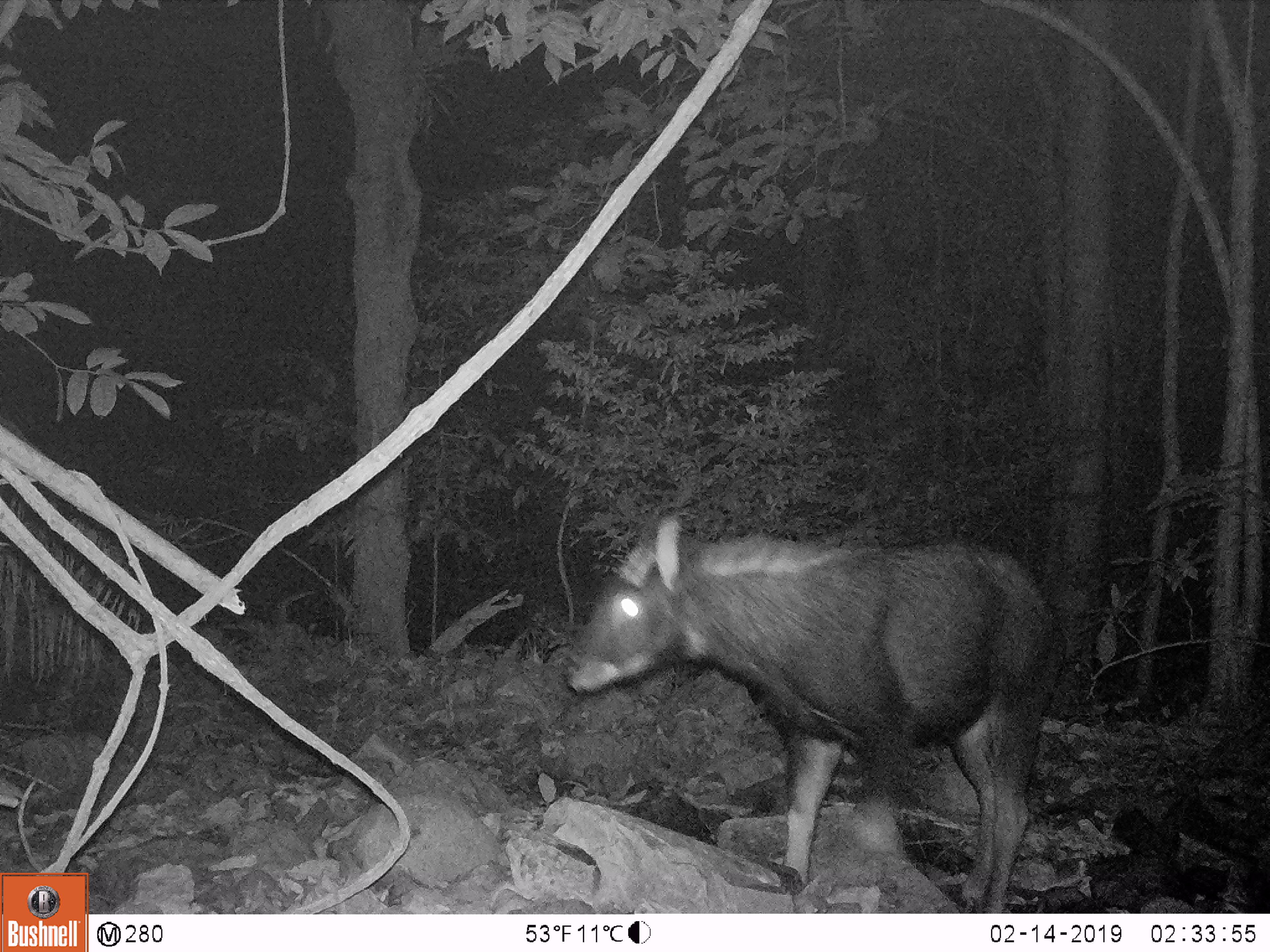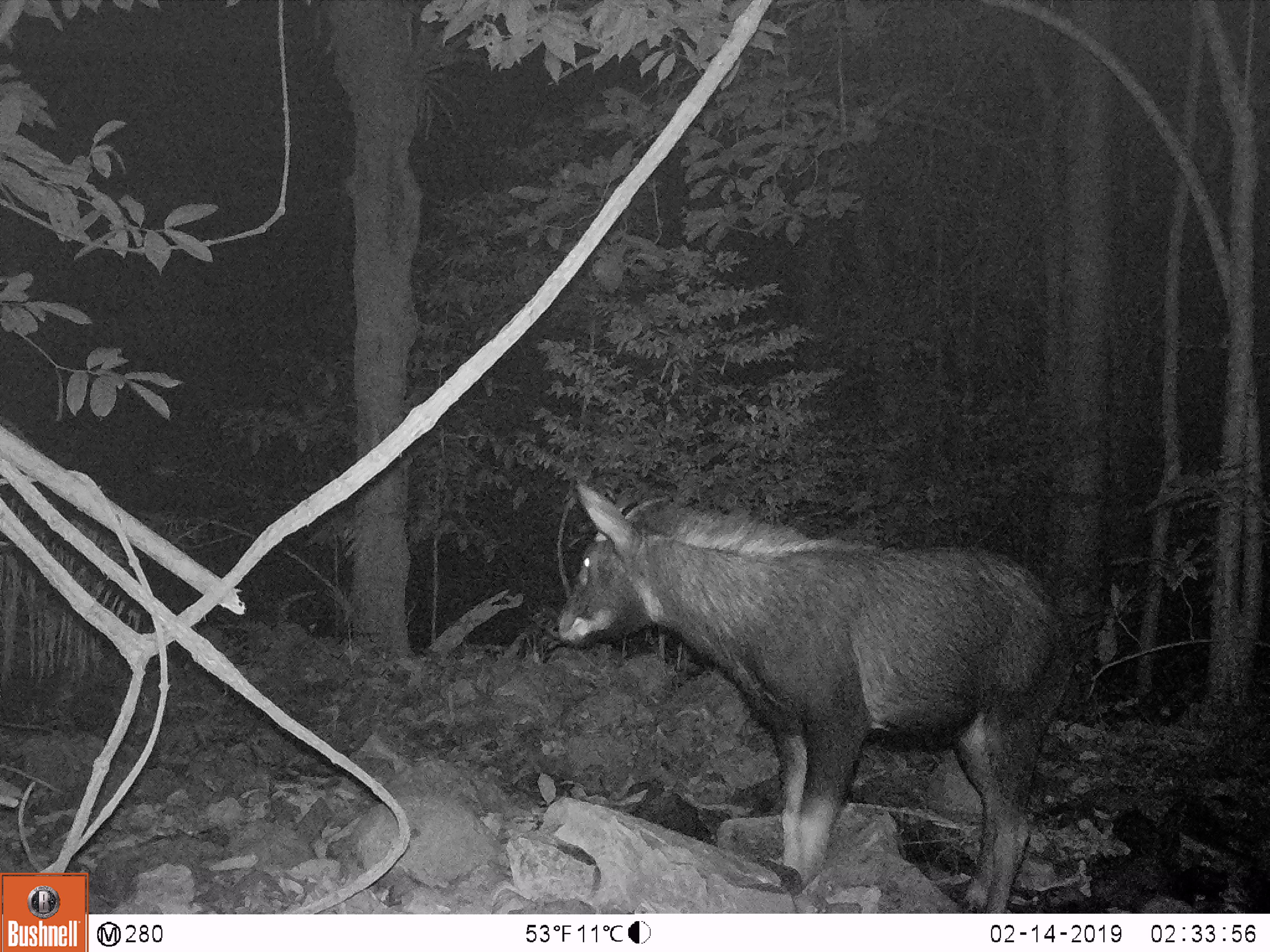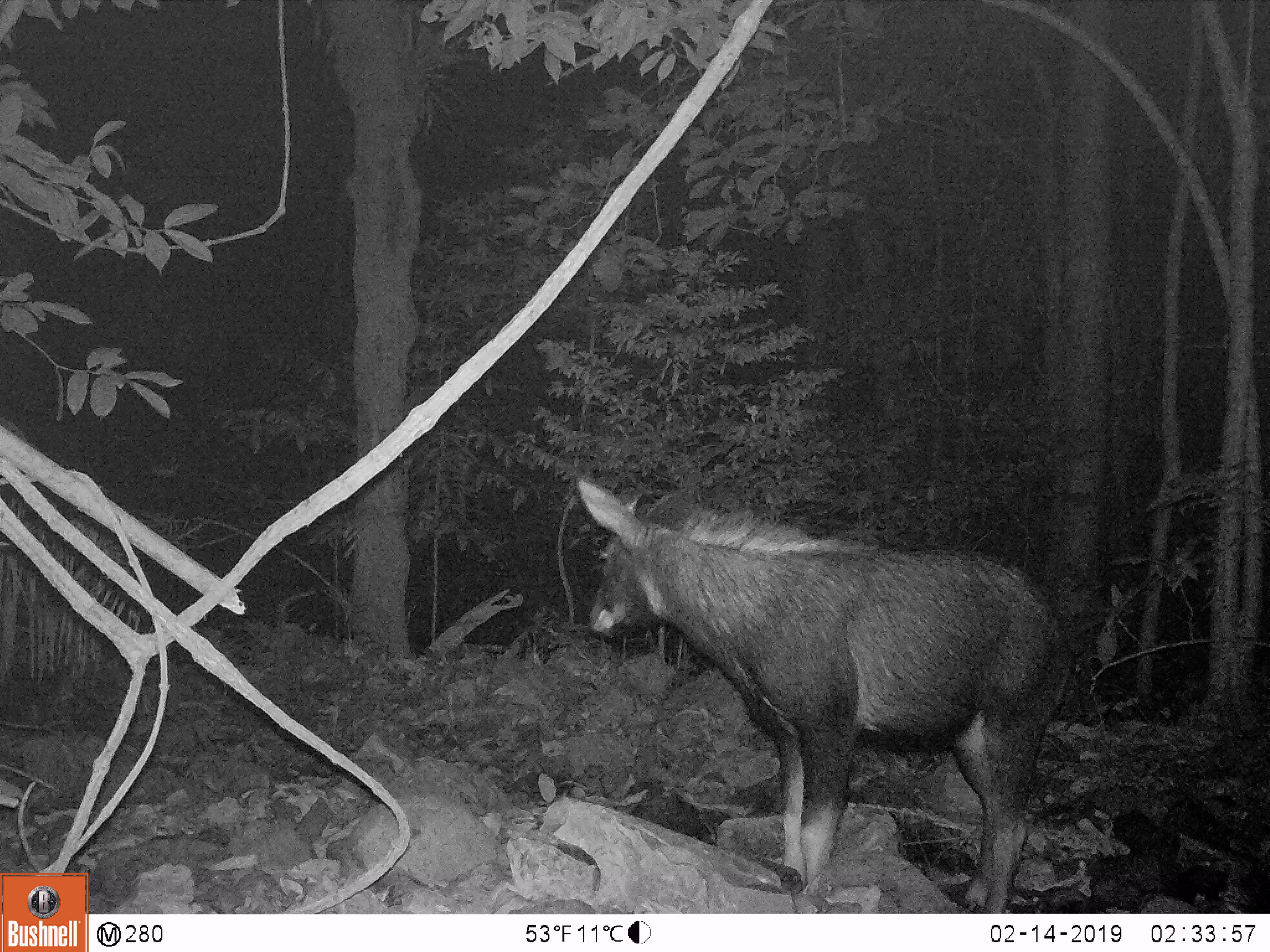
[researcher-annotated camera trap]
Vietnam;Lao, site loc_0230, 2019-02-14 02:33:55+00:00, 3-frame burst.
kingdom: Animalia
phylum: Chordata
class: Mammalia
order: Artiodactyla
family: Bovidae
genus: Capricornis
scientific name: Capricornis sumatraensis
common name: chinese serow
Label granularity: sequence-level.